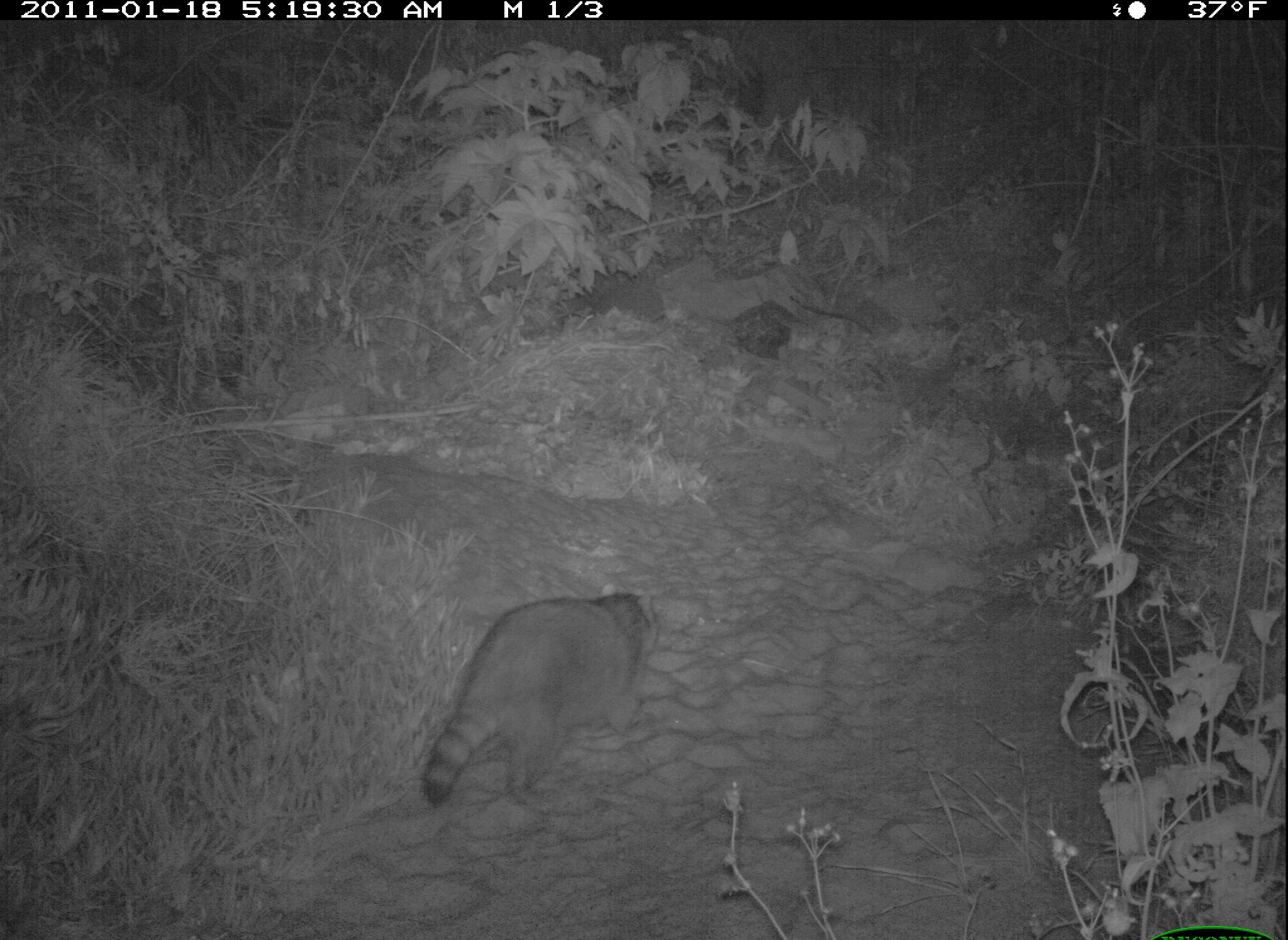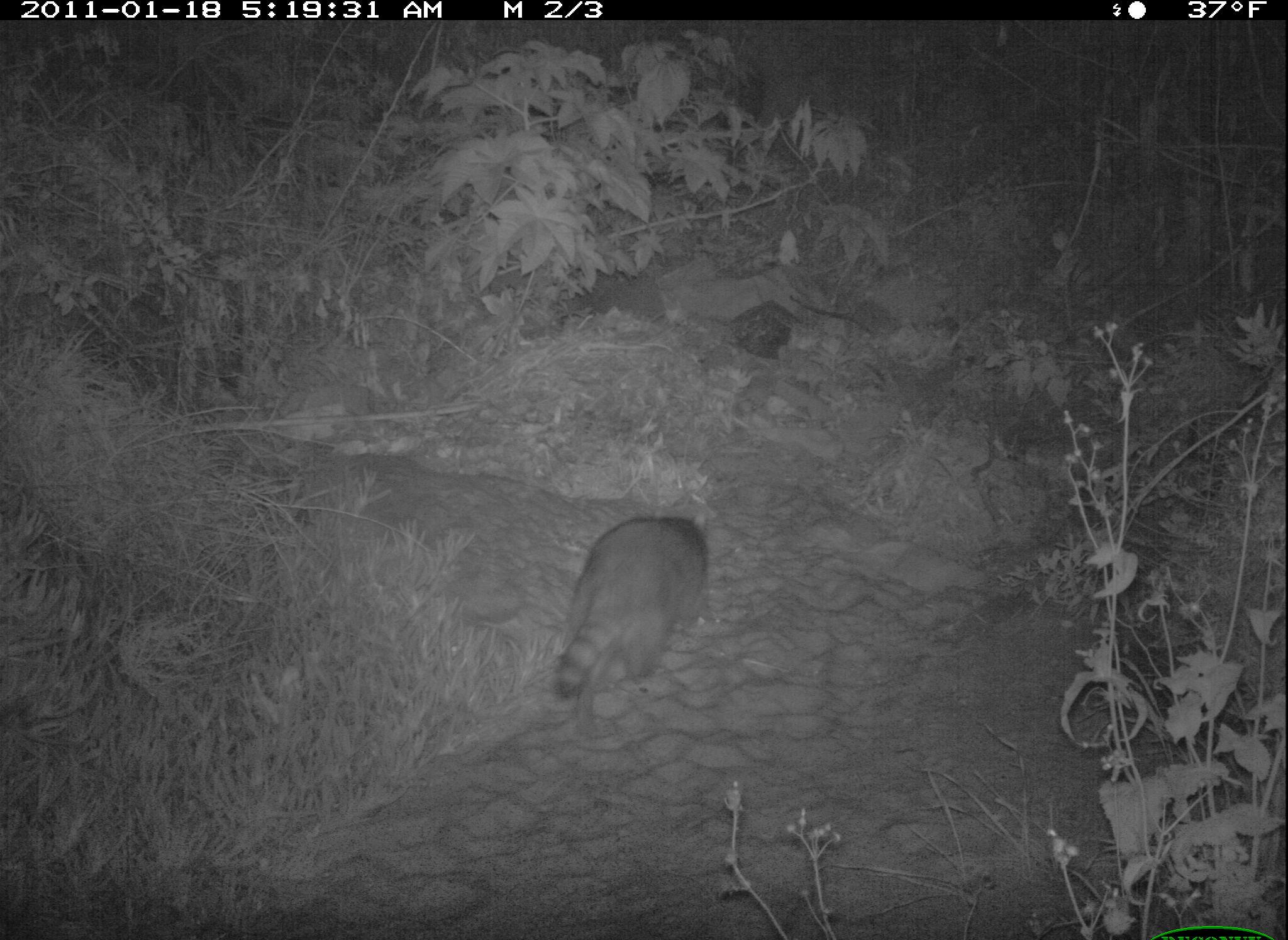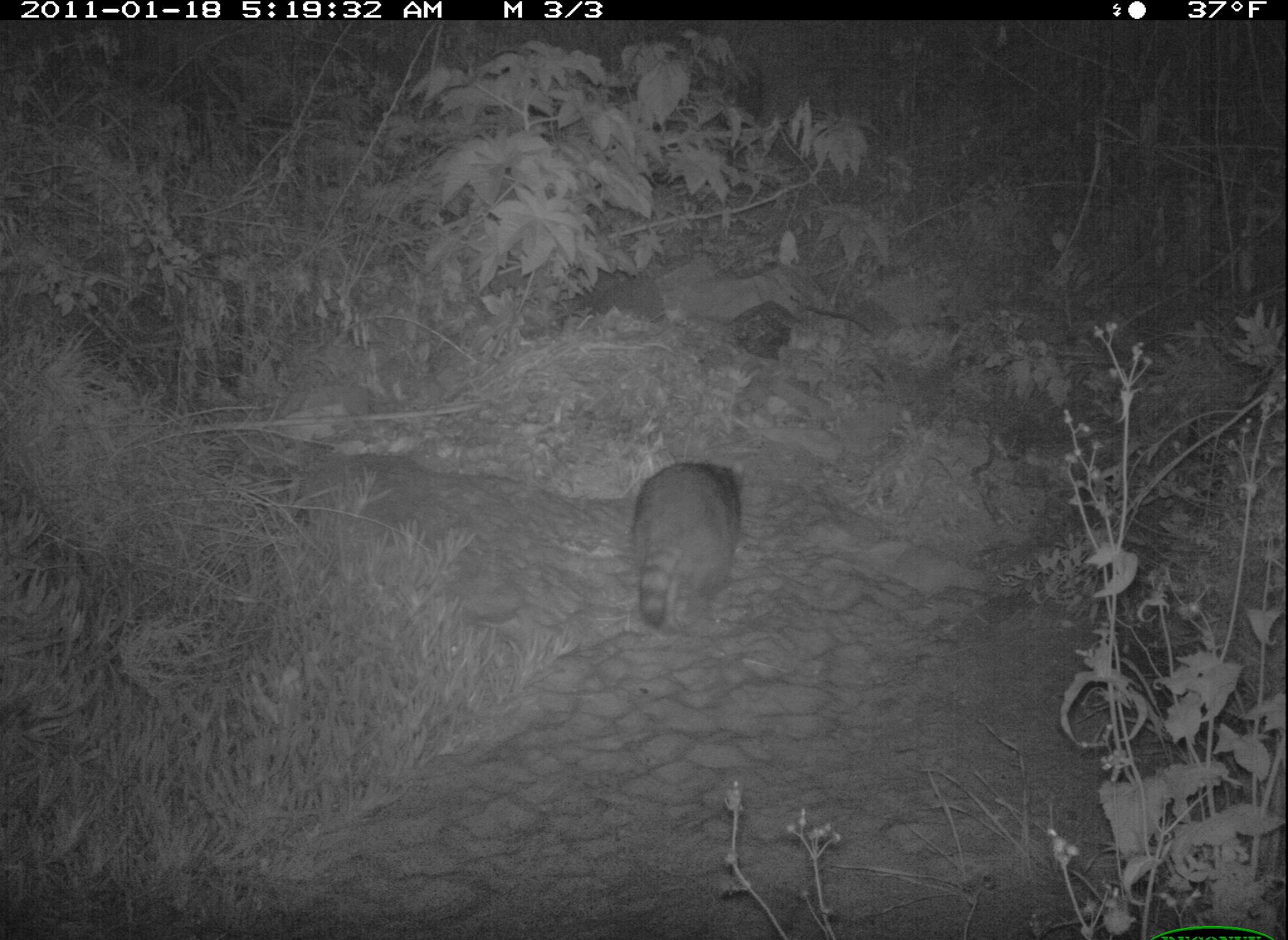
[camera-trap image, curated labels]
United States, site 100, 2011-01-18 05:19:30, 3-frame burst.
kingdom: Animalia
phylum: Chordata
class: Mammalia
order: Carnivora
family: Procyonidae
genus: Procyon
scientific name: Procyon lotor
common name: raccoon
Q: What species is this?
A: Raccoon (Procyon lotor).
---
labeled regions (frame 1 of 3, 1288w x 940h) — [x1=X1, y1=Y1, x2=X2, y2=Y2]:
raccoon: [x1=412, y1=579, x2=678, y2=821]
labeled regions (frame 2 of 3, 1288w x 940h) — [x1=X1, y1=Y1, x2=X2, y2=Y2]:
raccoon: [x1=549, y1=486, x2=723, y2=710]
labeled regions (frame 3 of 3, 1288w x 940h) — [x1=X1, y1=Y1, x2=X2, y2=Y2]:
raccoon: [x1=619, y1=438, x2=762, y2=641]